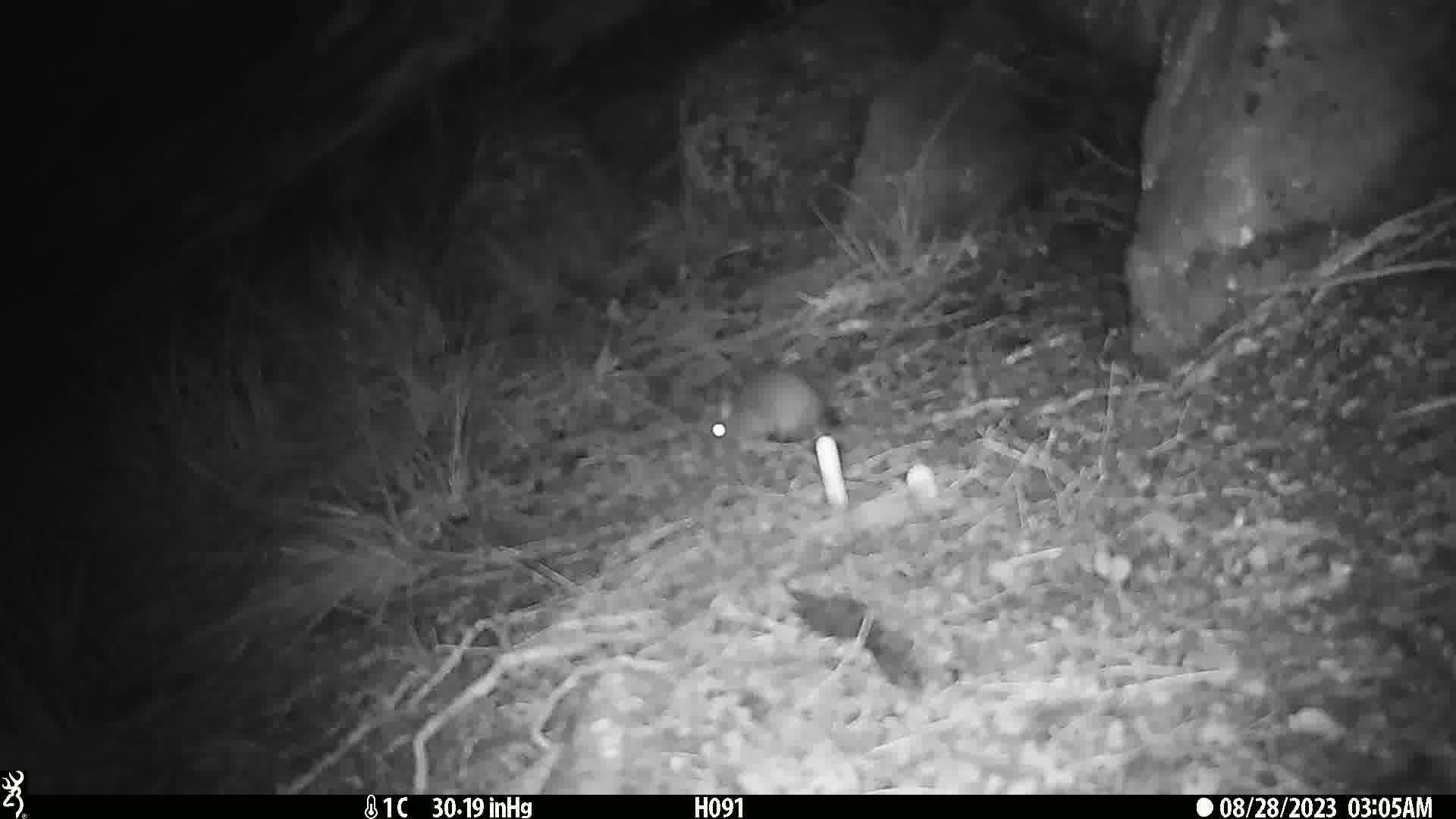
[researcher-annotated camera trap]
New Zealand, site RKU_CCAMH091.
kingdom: Animalia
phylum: Chordata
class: Mammalia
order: Rodentia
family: Muridae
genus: Rattus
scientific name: Rattus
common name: rat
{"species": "rat (Rattus)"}